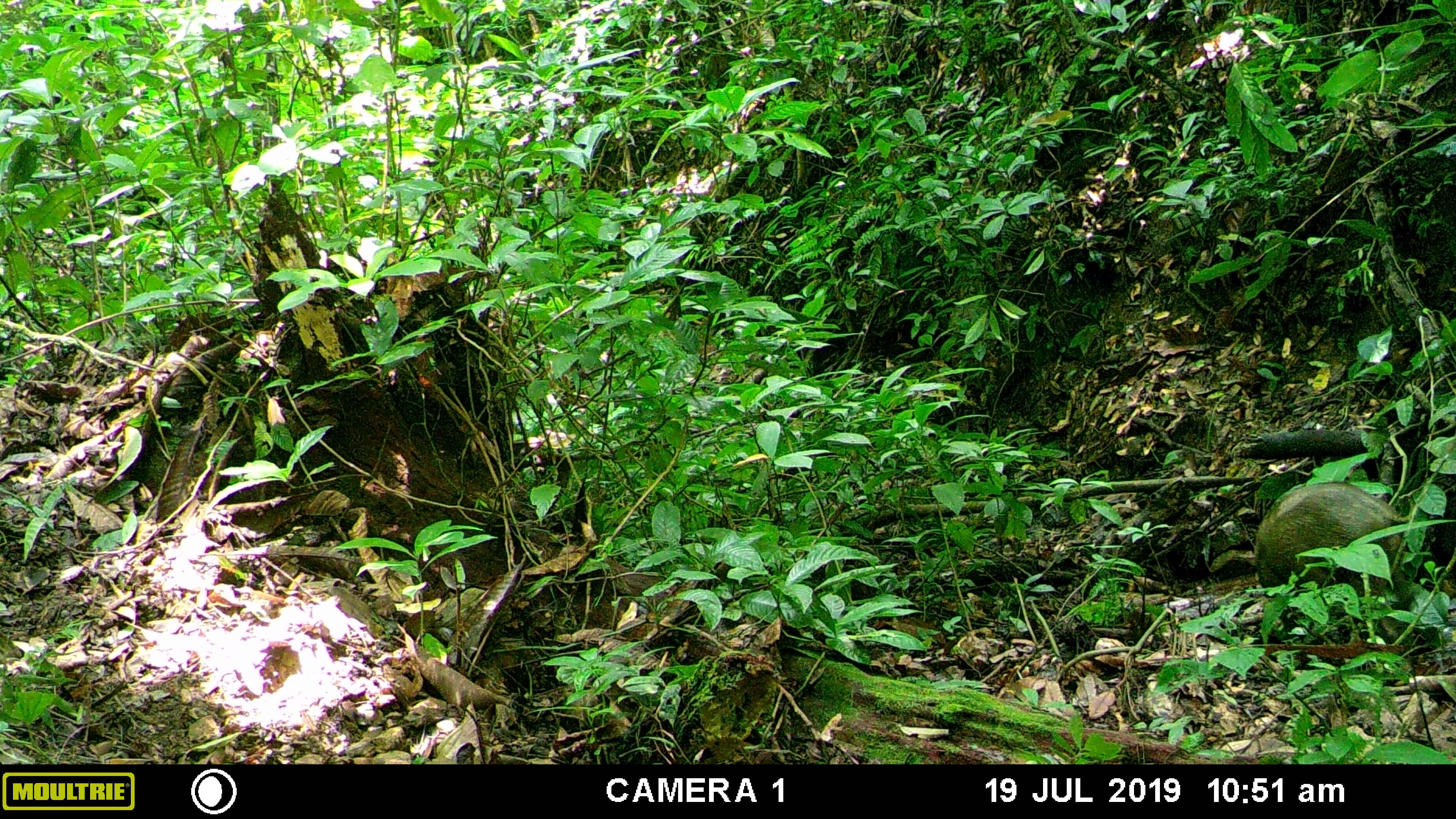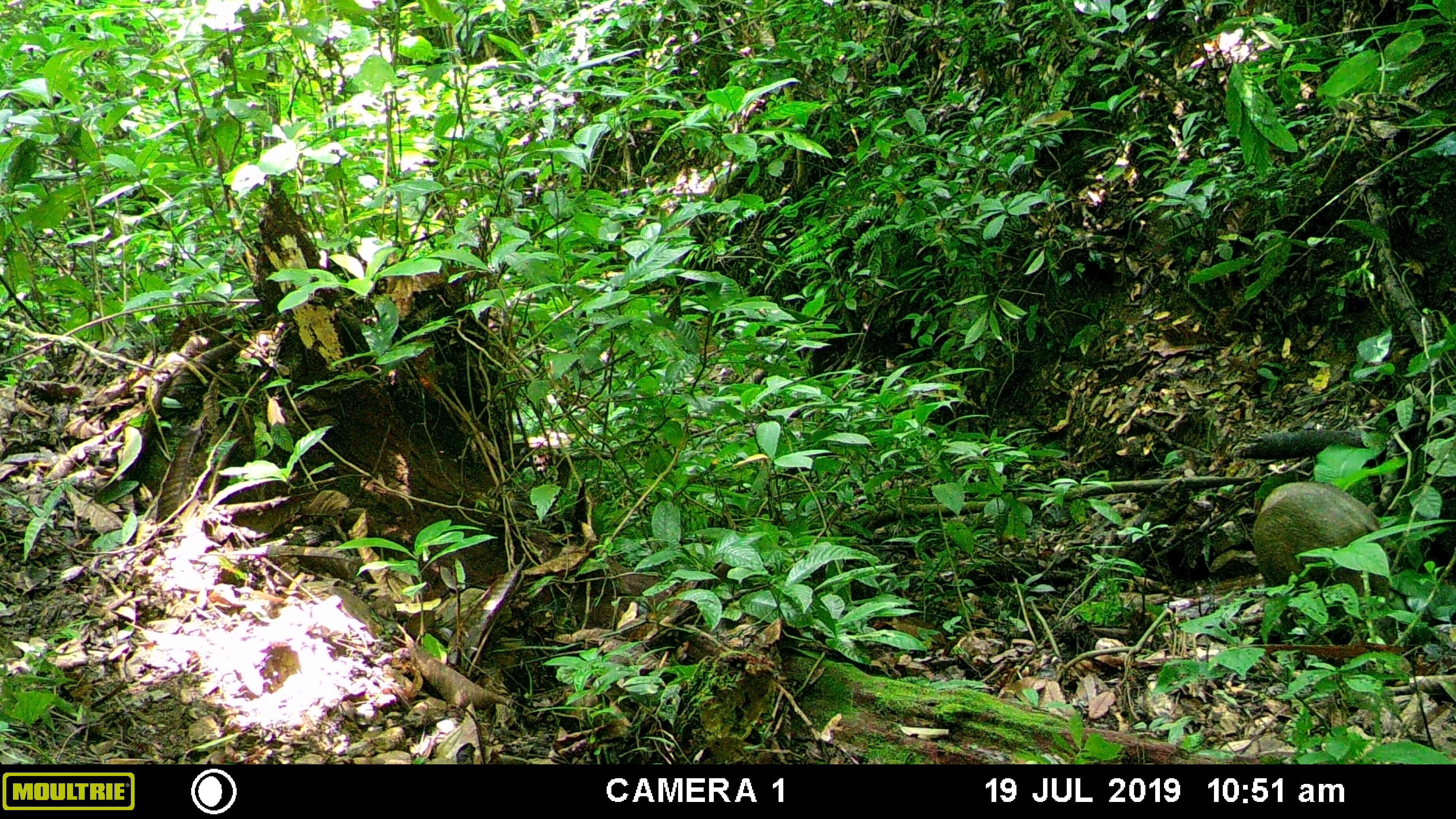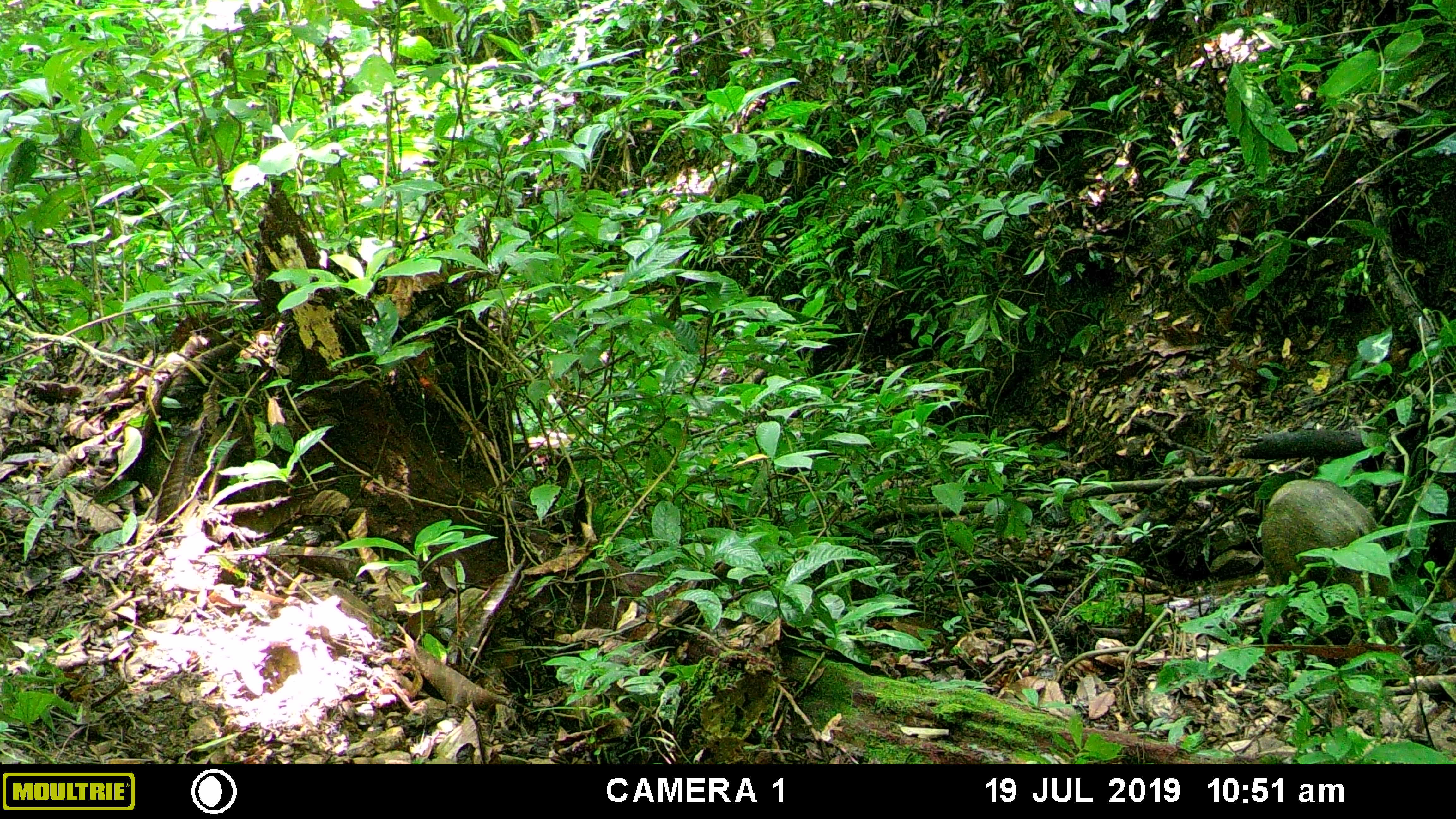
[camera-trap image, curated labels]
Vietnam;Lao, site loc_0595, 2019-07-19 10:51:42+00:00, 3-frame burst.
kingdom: Animalia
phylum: Chordata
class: Mammalia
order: Artiodactyla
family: Suidae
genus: Sus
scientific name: Sus scrofa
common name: eurasian wild pig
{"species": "eurasian wild pig (Sus scrofa)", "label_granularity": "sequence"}